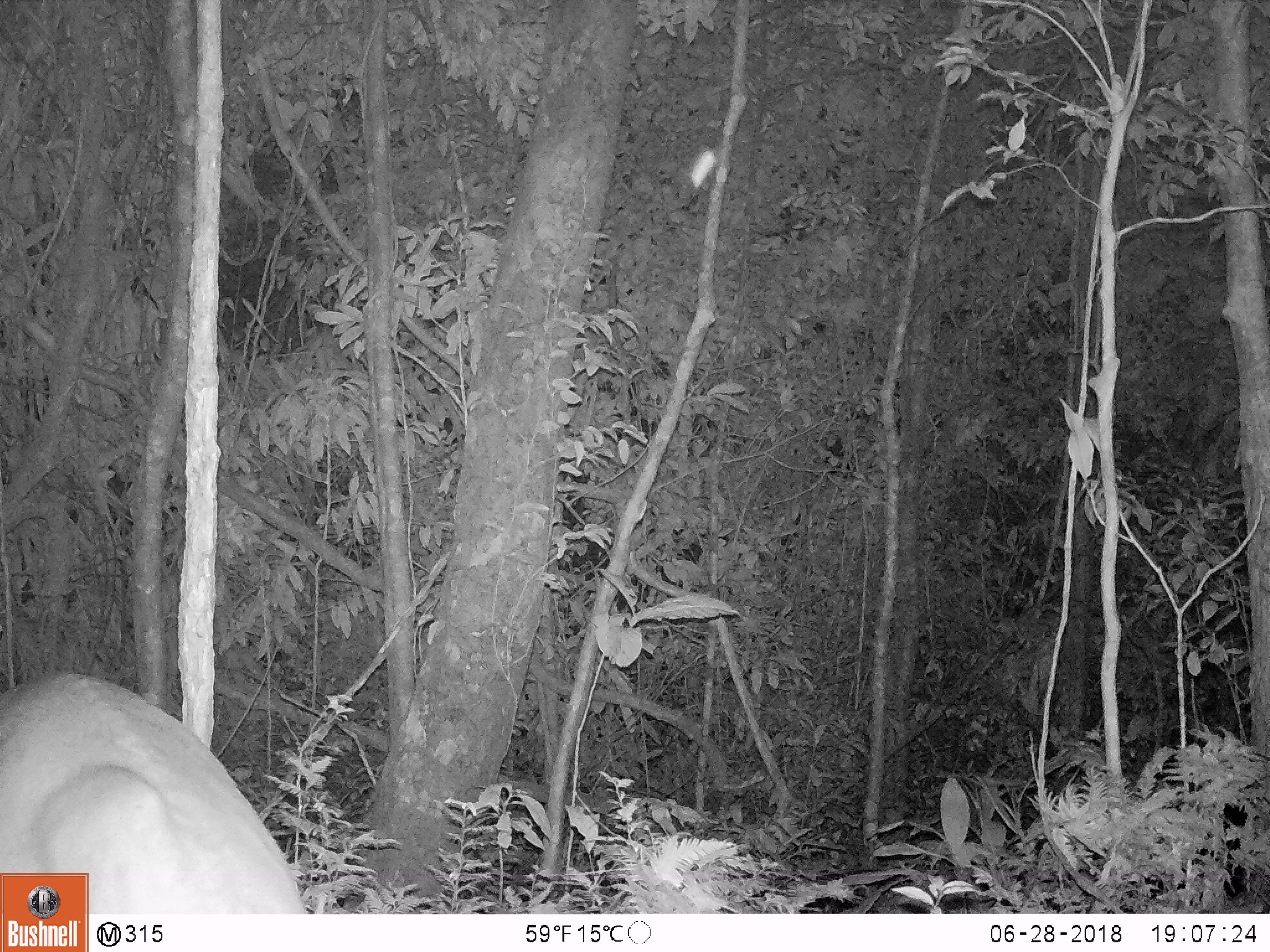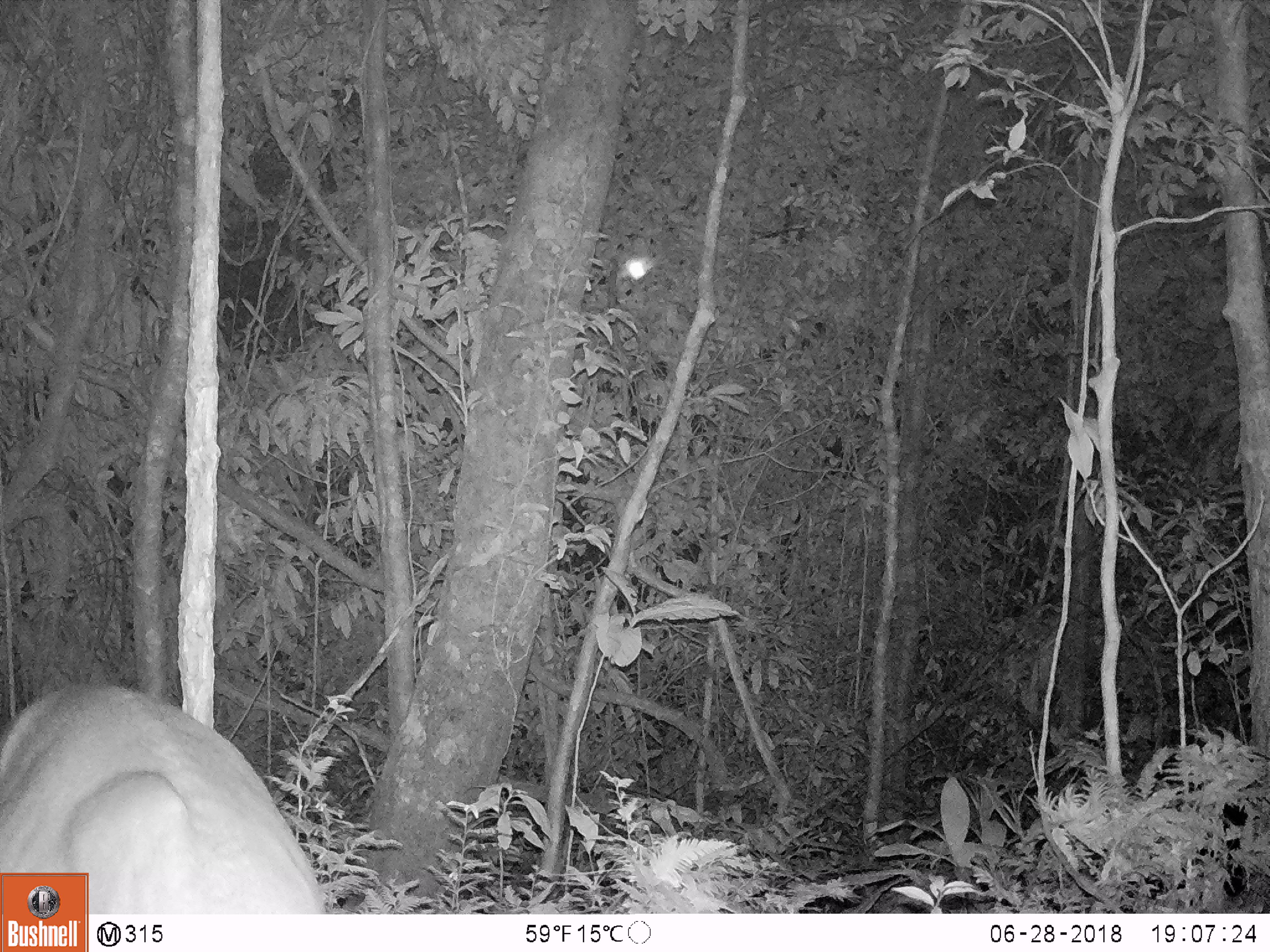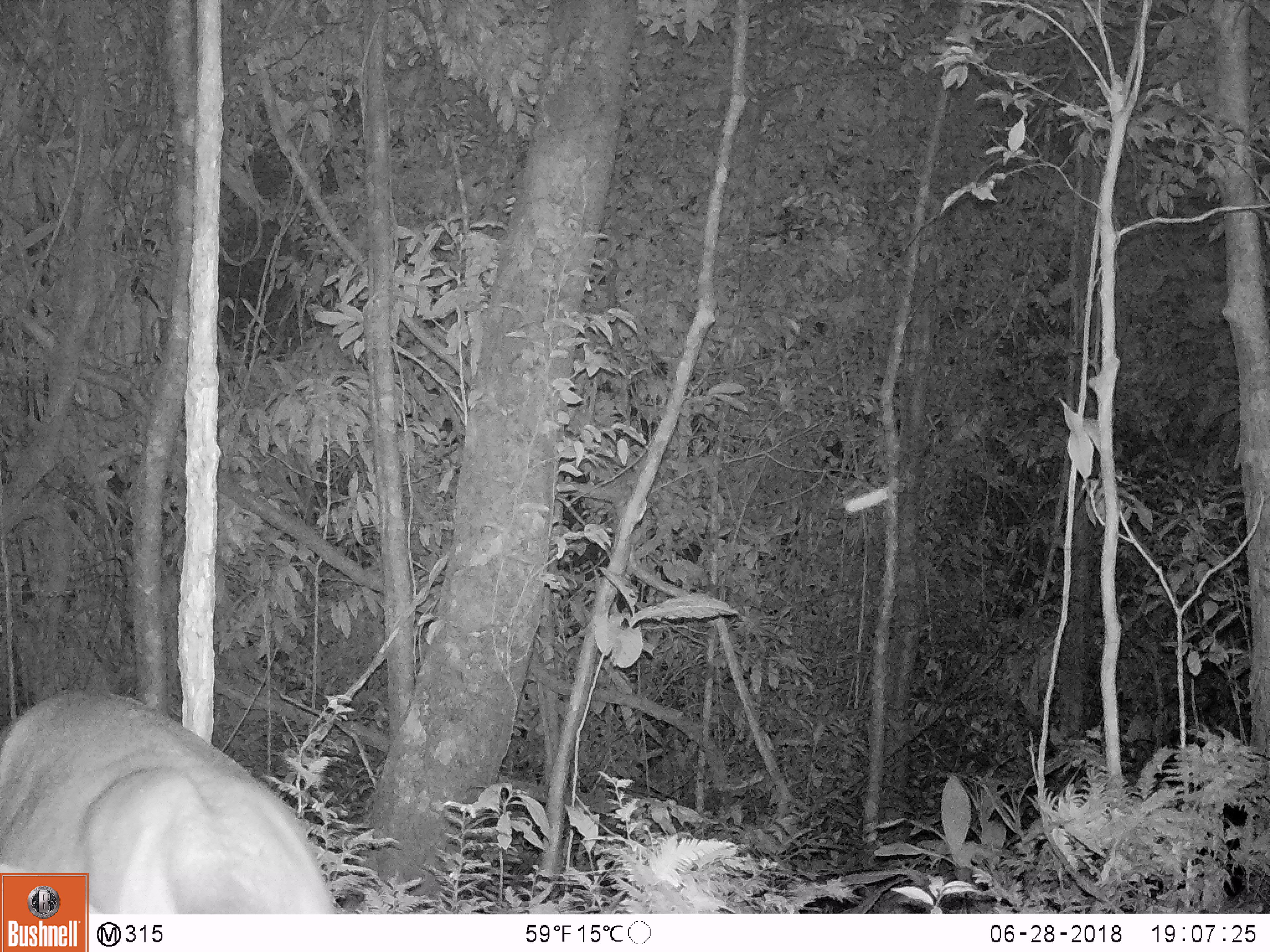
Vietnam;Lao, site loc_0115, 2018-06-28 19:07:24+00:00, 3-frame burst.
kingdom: Animalia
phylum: Chordata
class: Mammalia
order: Artiodactyla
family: Cervidae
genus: Muntiacus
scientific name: Muntiacus vuquangensis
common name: large-antlered muntjac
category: large antlered muntjac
Large antlered muntjac (large-antlered muntjac) (Muntiacus vuquangensis). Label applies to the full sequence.